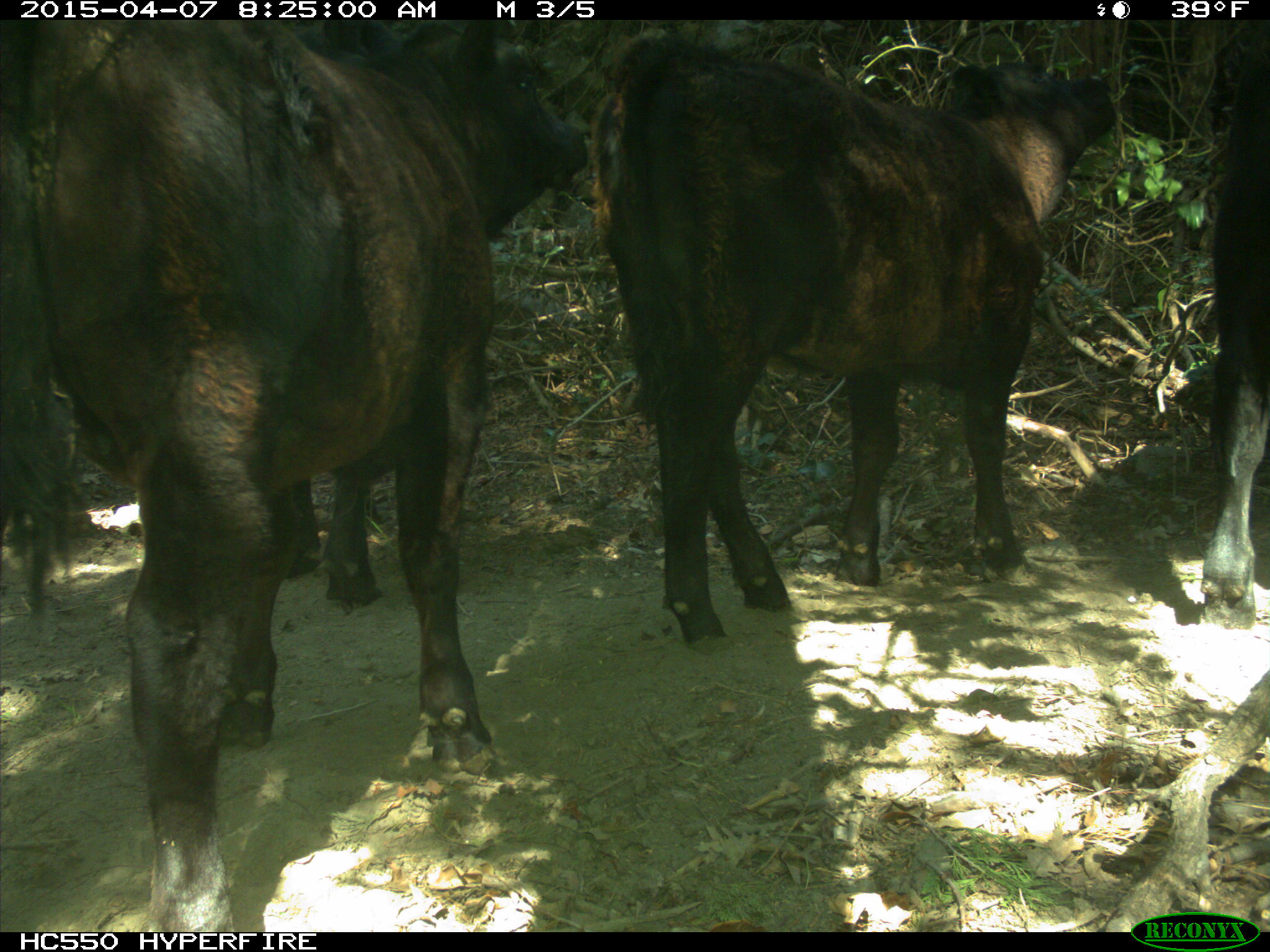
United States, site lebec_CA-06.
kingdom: Animalia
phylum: Chordata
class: Mammalia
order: Artiodactyla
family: Bovidae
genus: Bos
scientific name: Bos taurus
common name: domestic cow